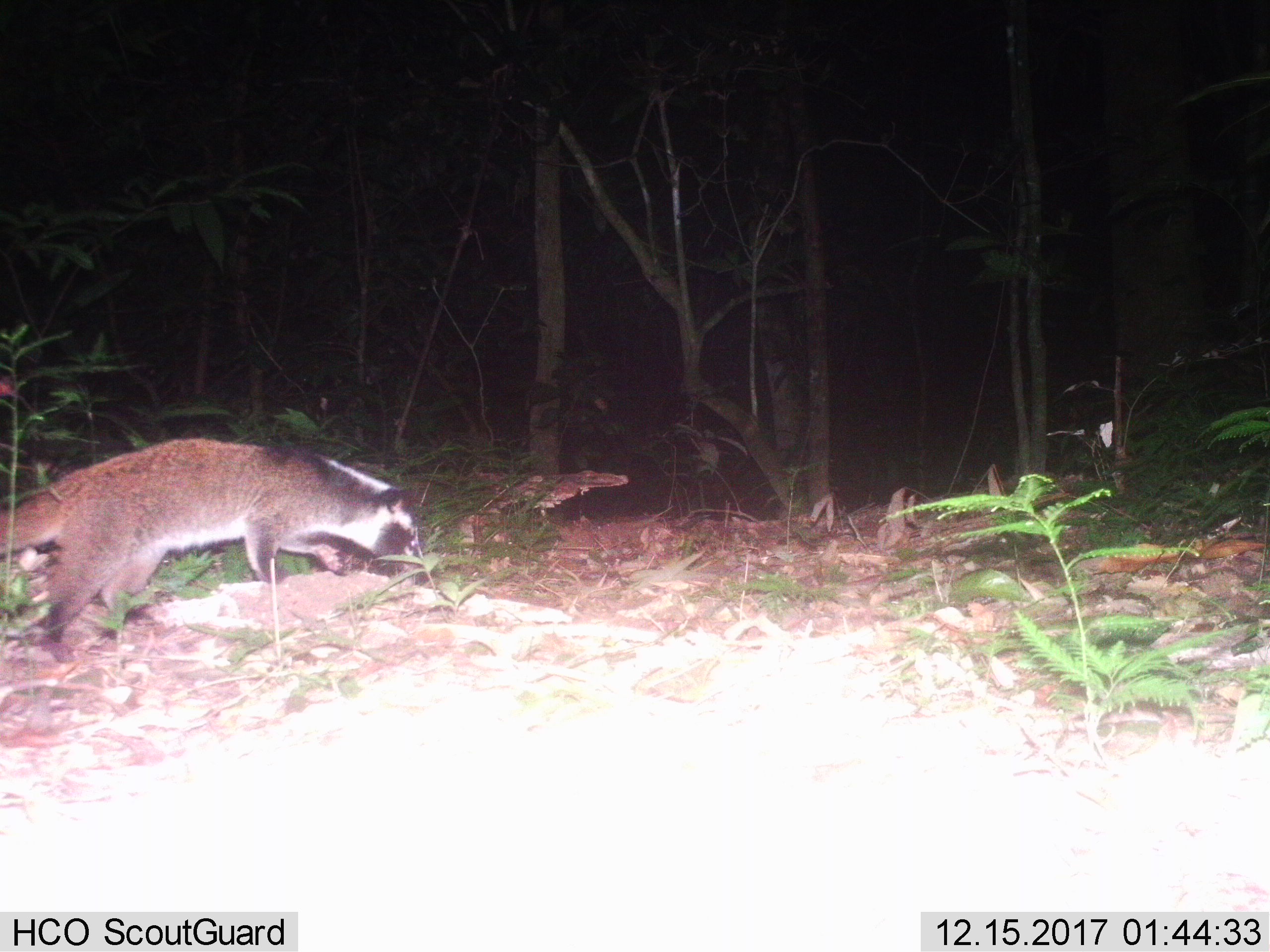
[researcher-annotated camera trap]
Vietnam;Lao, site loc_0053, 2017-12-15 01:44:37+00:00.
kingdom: Animalia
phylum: Chordata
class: Mammalia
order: Carnivora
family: Viverridae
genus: Paguma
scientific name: Paguma larvata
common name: masked palm civet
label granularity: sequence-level